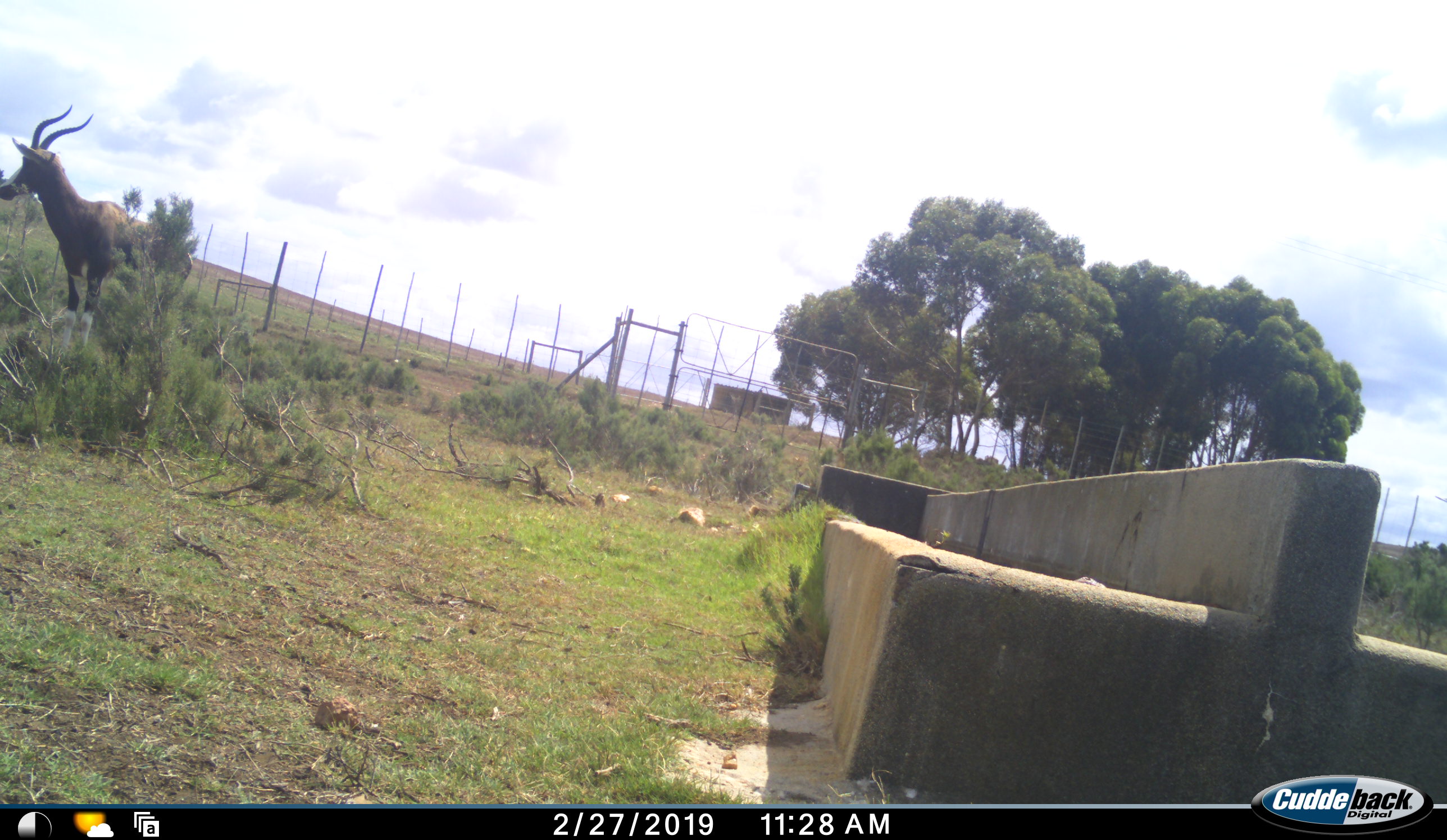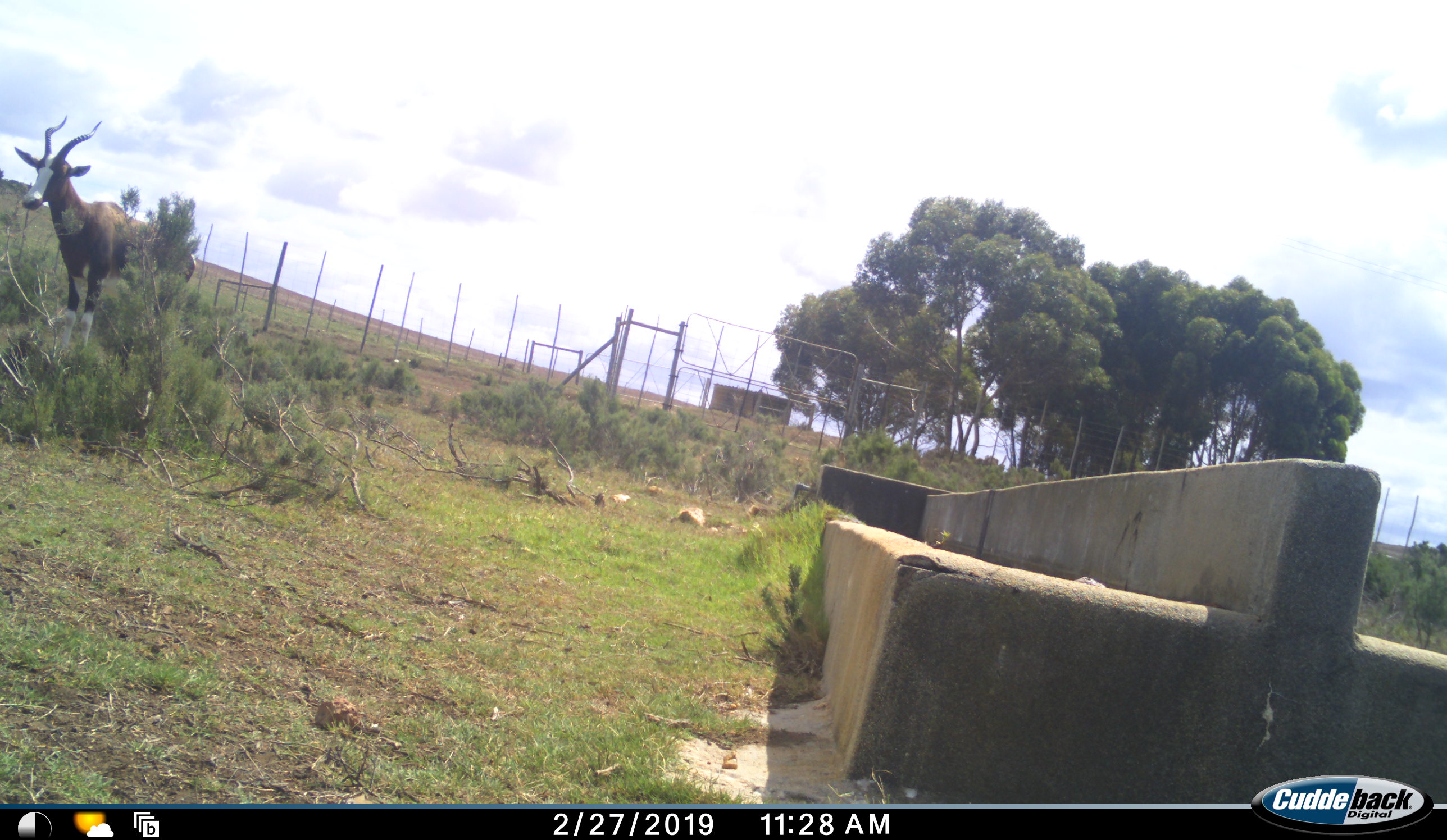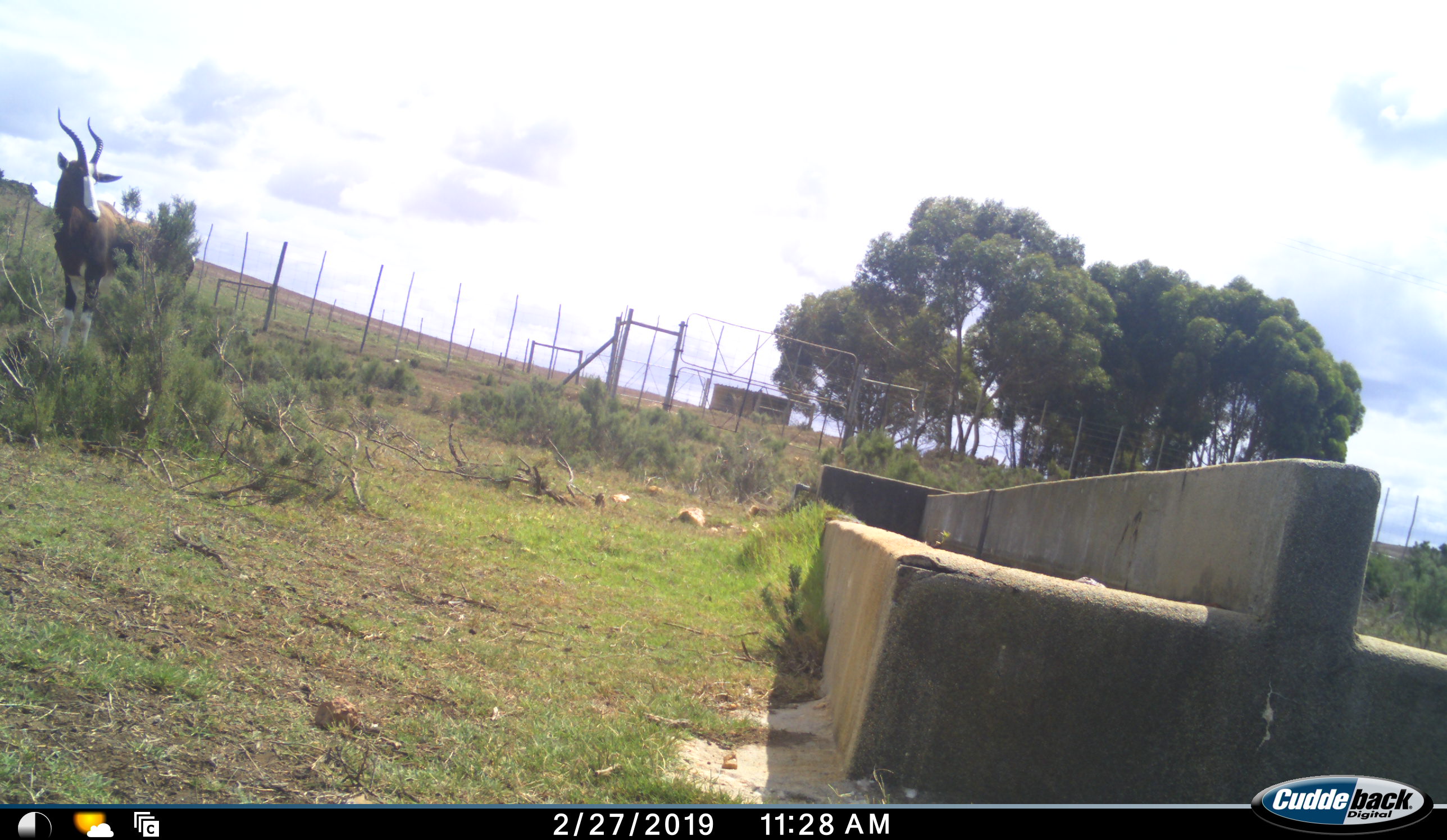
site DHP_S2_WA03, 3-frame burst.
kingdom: Animalia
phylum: Chordata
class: Mammalia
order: Artiodactyla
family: Bovidae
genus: Damaliscus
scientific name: Damaliscus pygargus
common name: bontebok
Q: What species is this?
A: Bontebok (Damaliscus pygargus).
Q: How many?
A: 1.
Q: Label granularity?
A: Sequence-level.